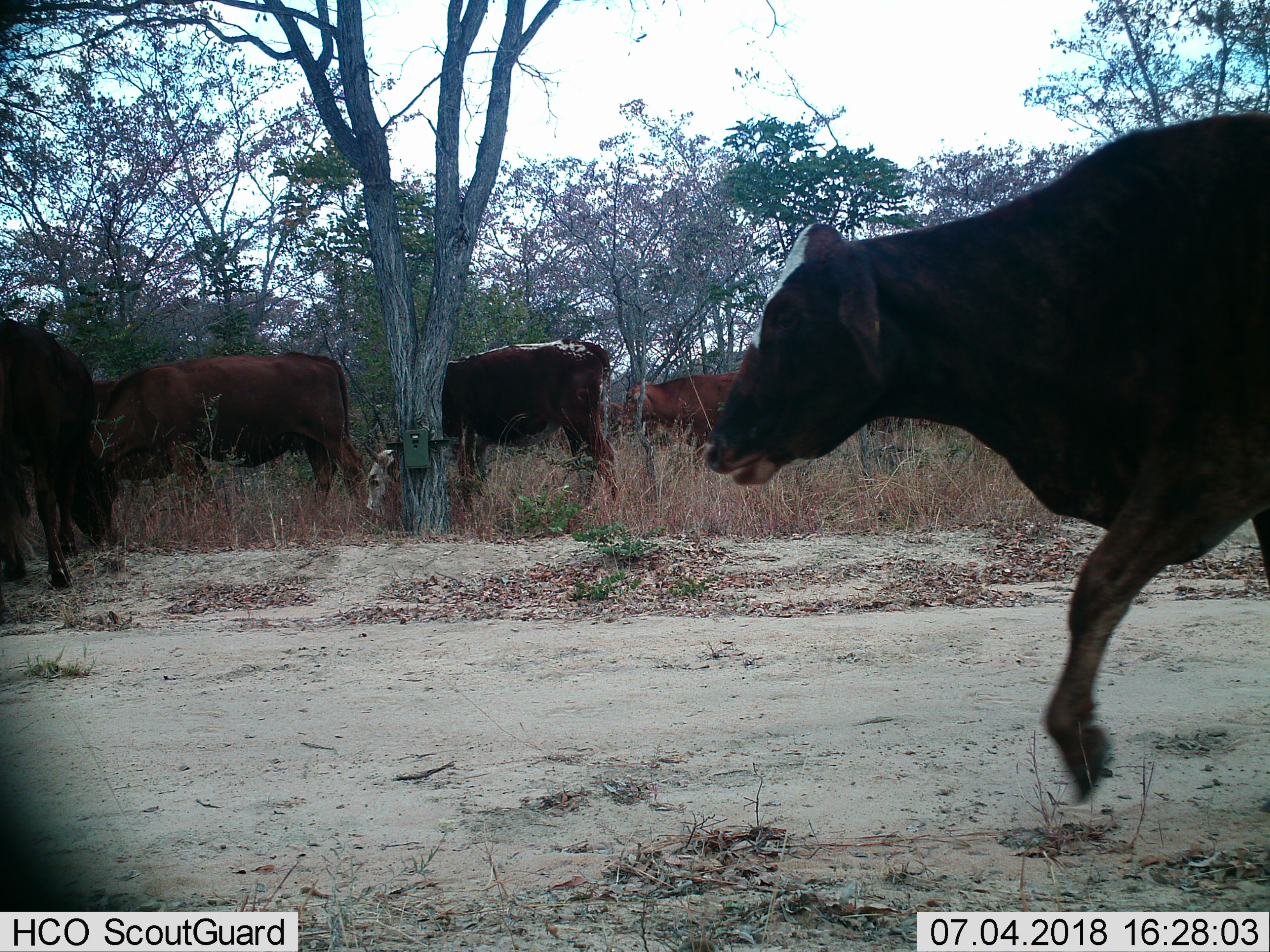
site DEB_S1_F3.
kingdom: Animalia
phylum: Chordata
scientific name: Vertebrata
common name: domestic animal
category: domesticanimal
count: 6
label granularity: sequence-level